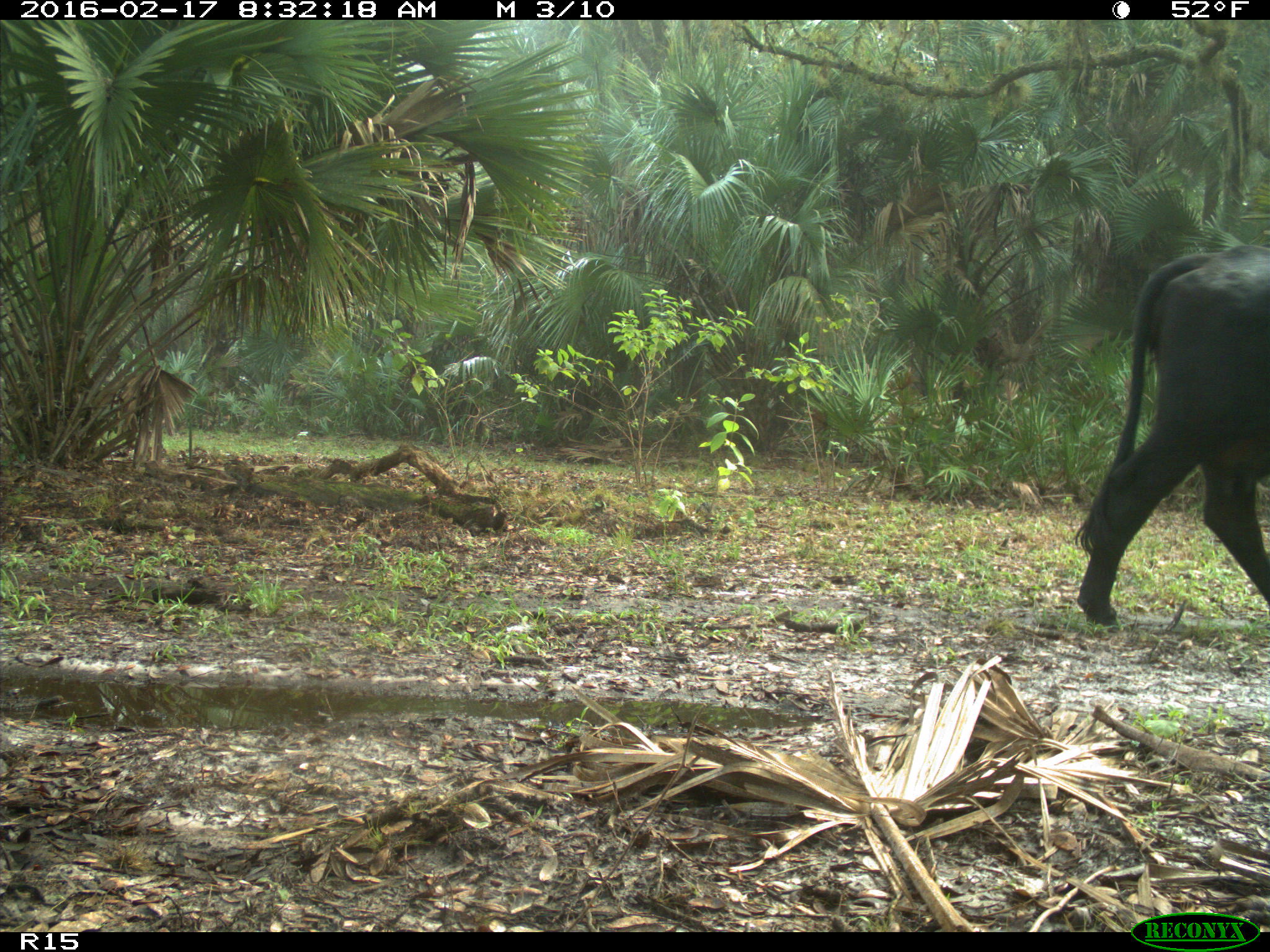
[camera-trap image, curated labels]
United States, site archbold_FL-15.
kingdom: Animalia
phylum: Chordata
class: Mammalia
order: Artiodactyla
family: Bovidae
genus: Bos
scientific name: Bos taurus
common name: domestic cow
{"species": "Bos taurus (domestic cow)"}